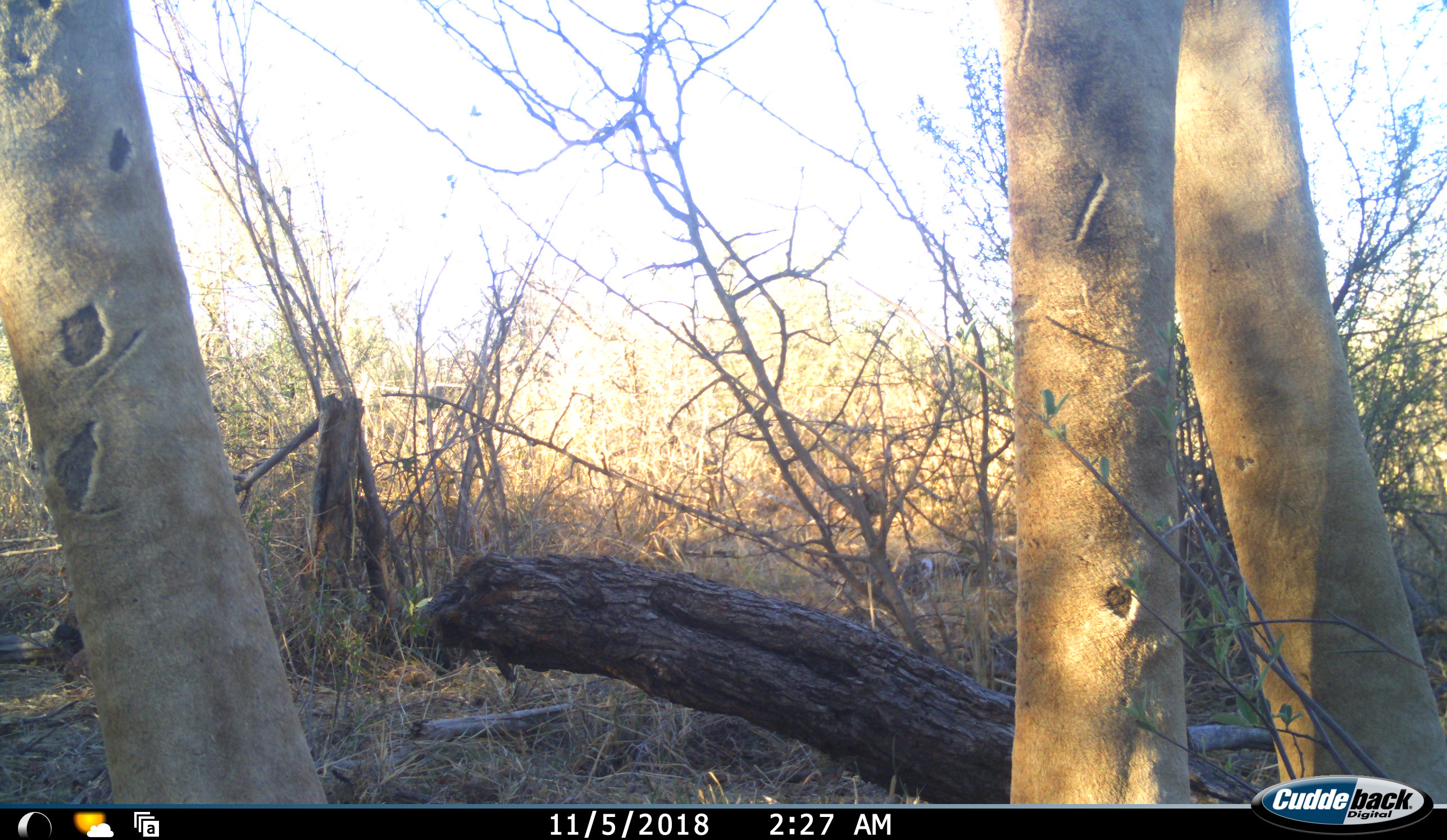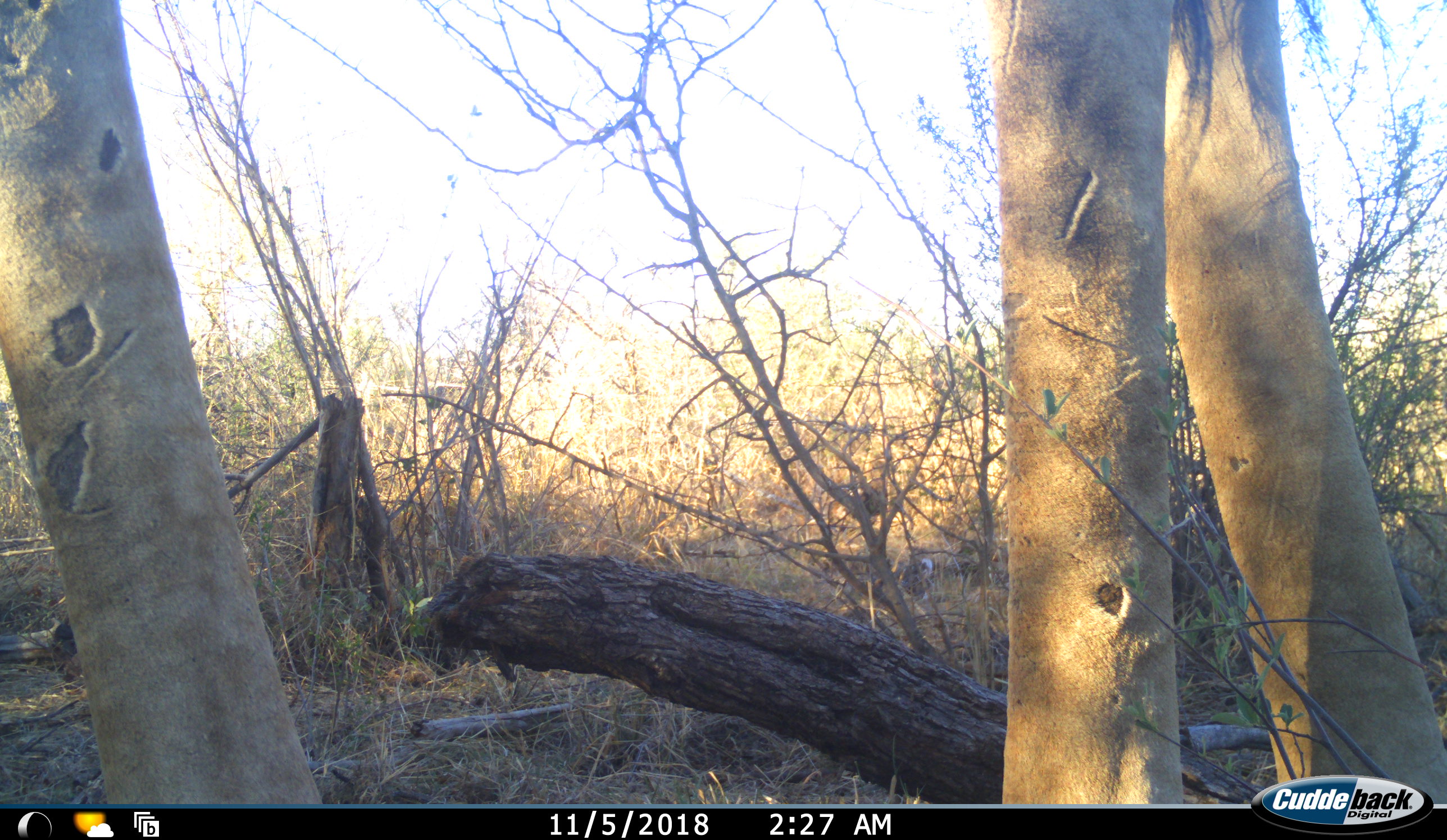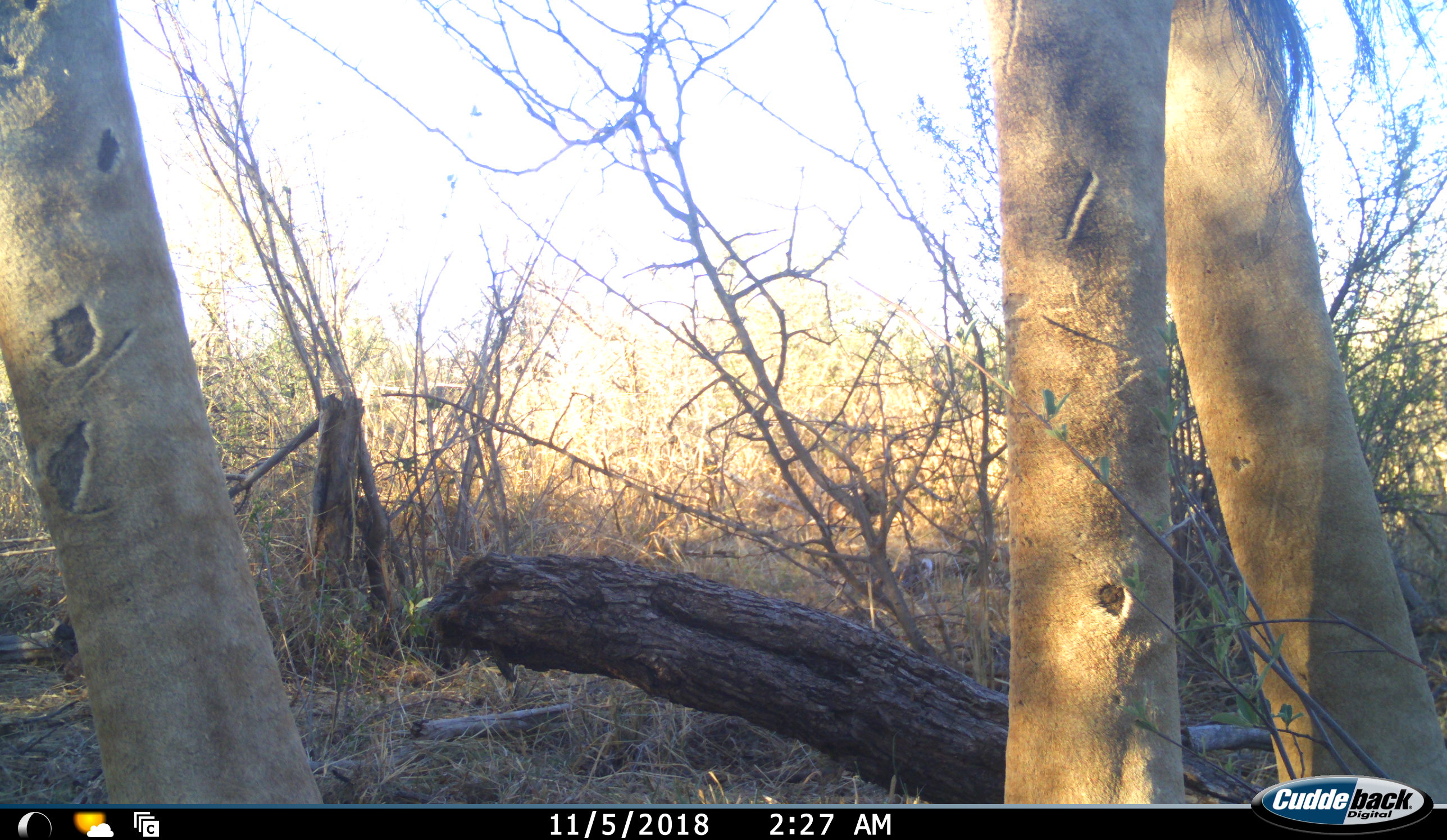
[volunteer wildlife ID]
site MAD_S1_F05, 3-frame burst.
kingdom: Animalia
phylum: Chordata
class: Mammalia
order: Artiodactyla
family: Giraffidae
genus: Giraffa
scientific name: Giraffa camelopardalis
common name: giraffe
Giraffe (Giraffa camelopardalis), count 1. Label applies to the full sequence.